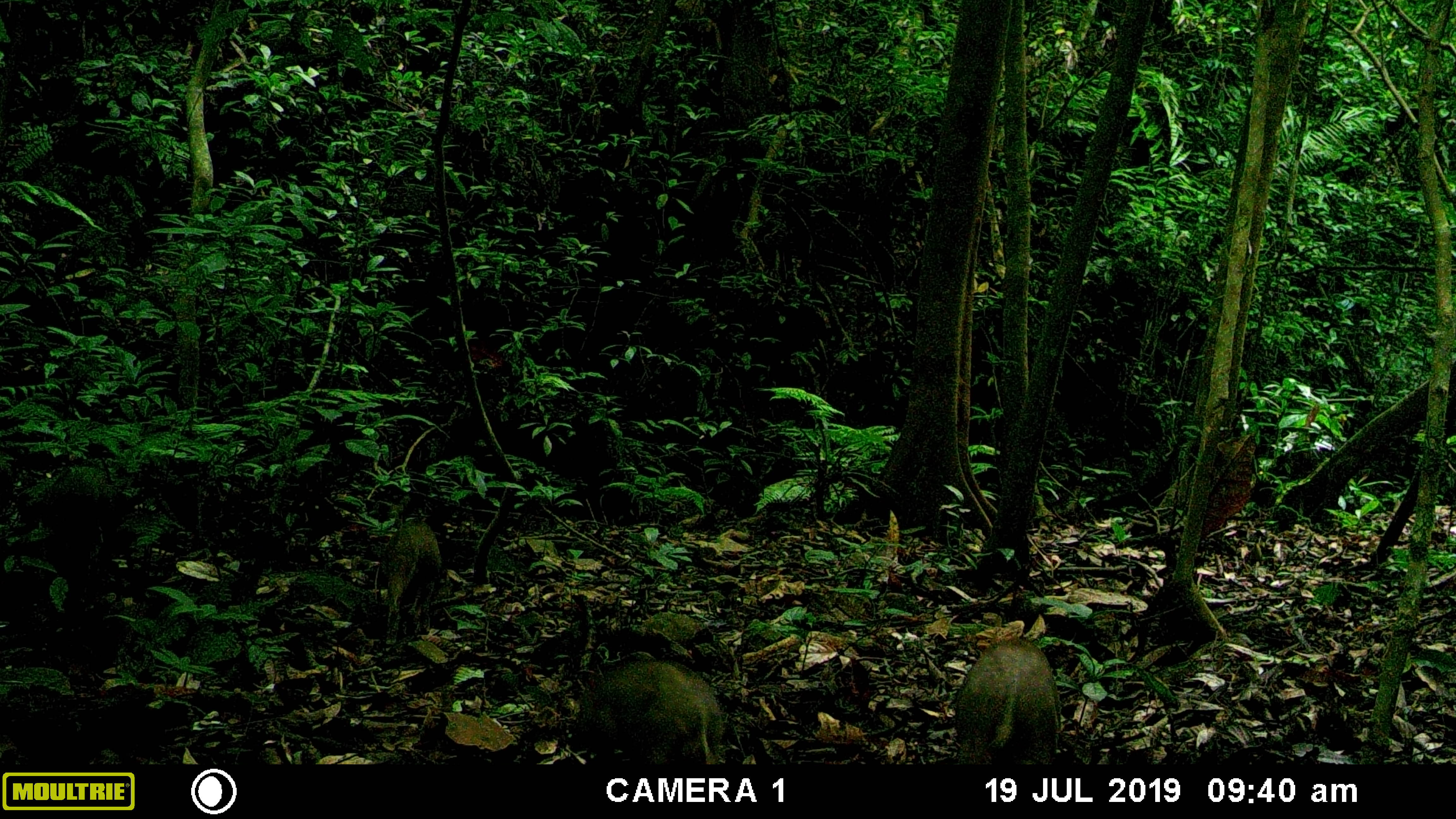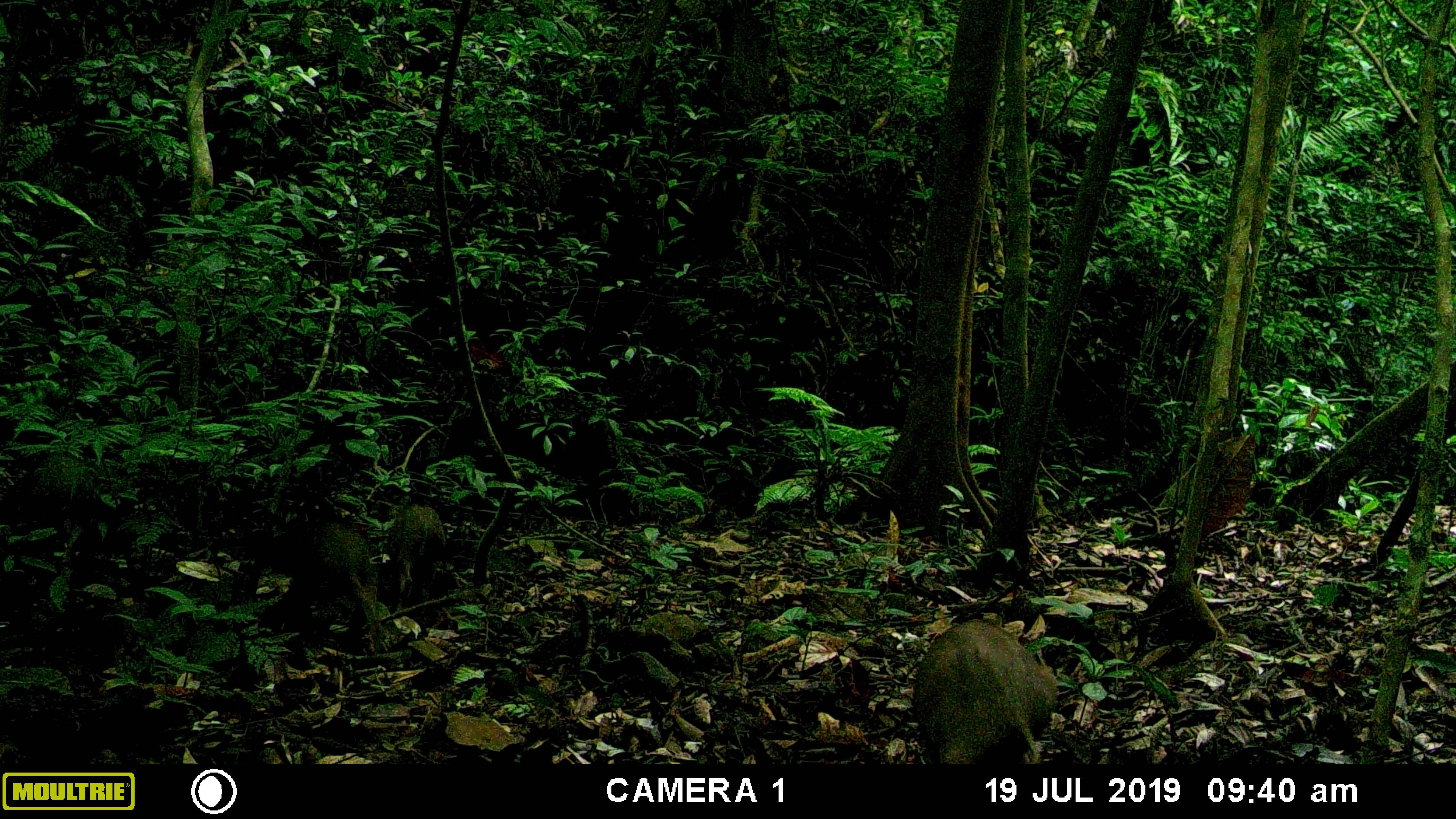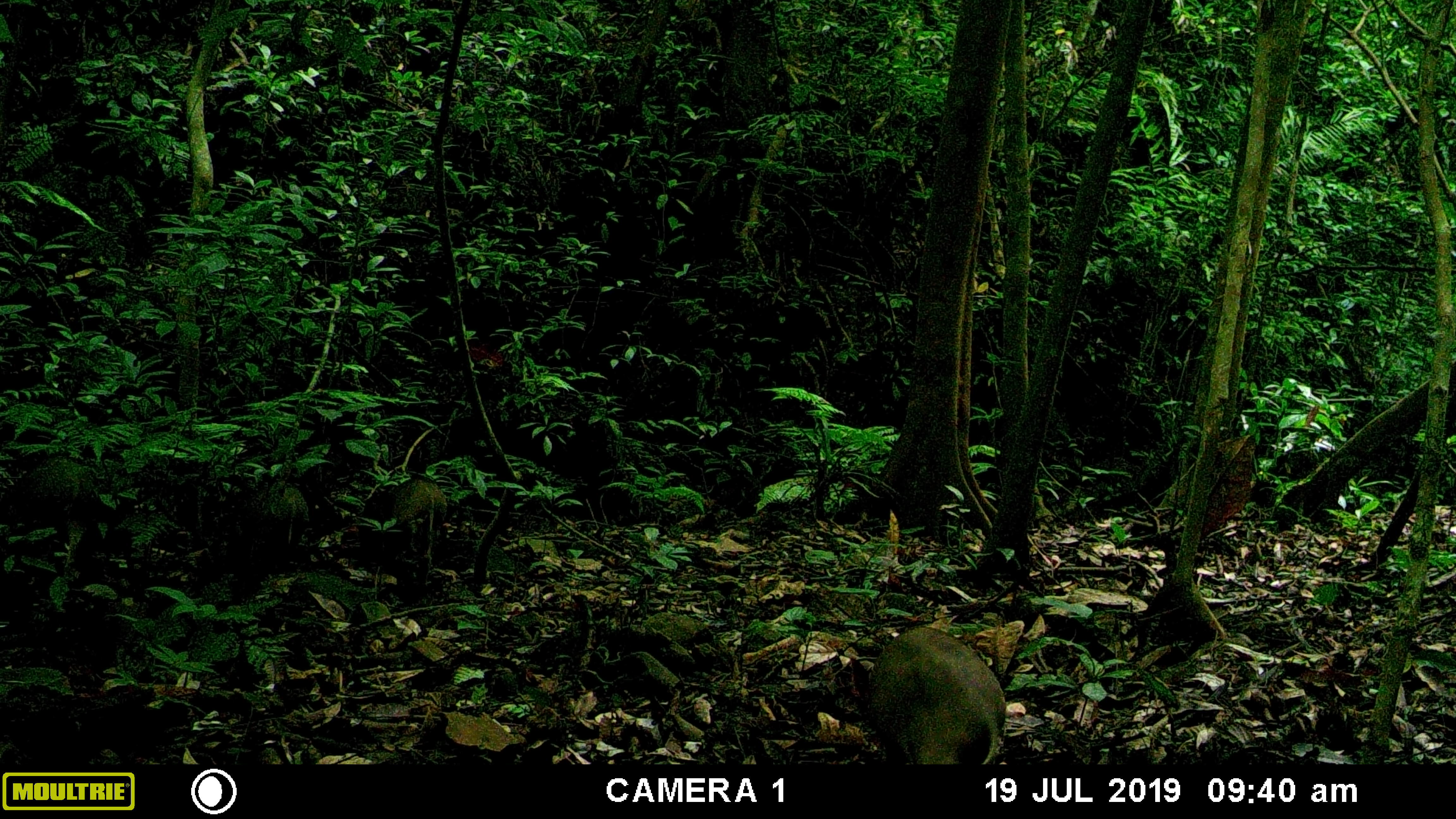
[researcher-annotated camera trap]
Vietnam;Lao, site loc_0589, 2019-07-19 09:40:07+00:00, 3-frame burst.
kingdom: Animalia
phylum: Chordata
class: Mammalia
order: Artiodactyla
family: Suidae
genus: Sus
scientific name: Sus scrofa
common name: eurasian wild pig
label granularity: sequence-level